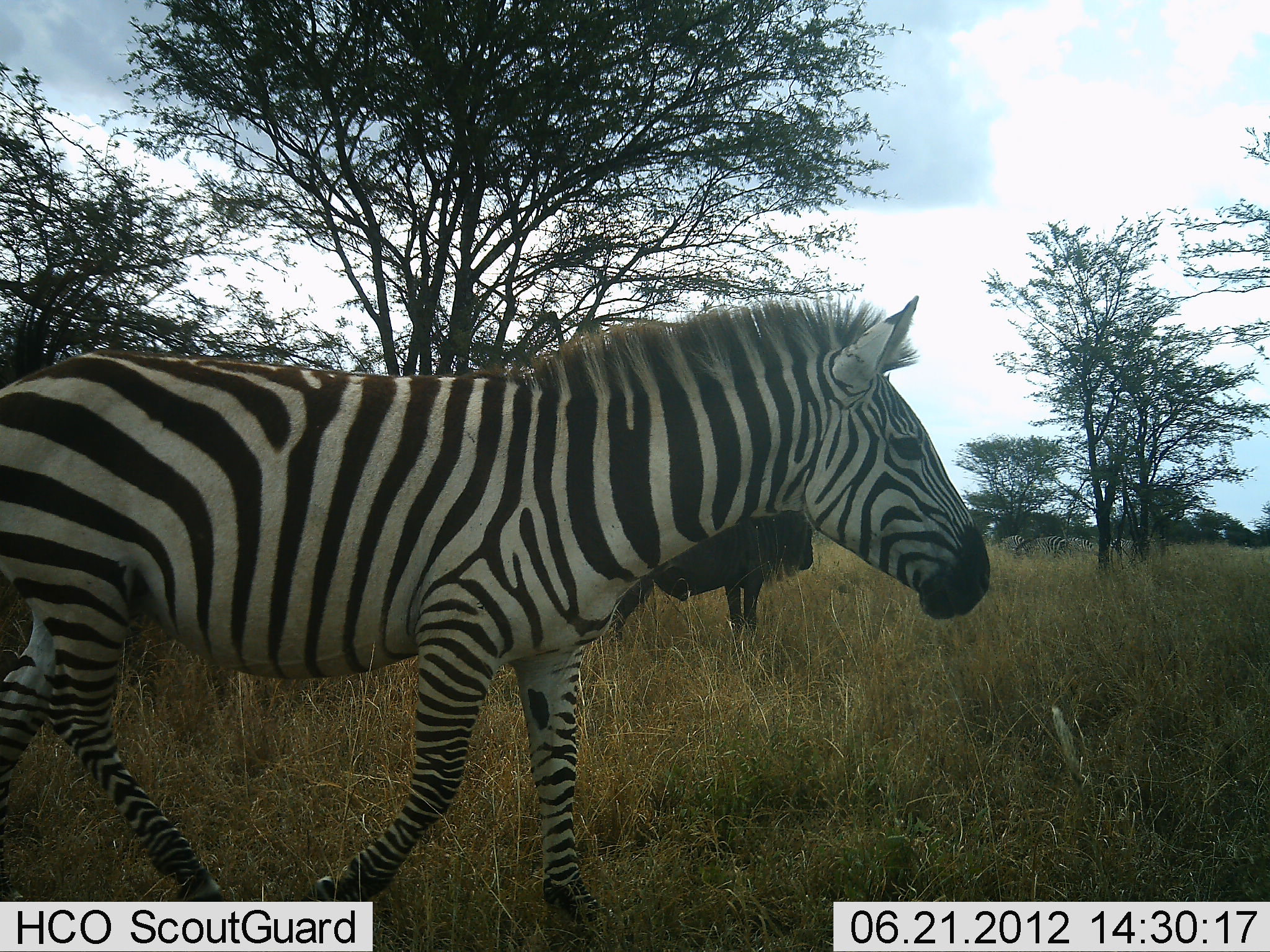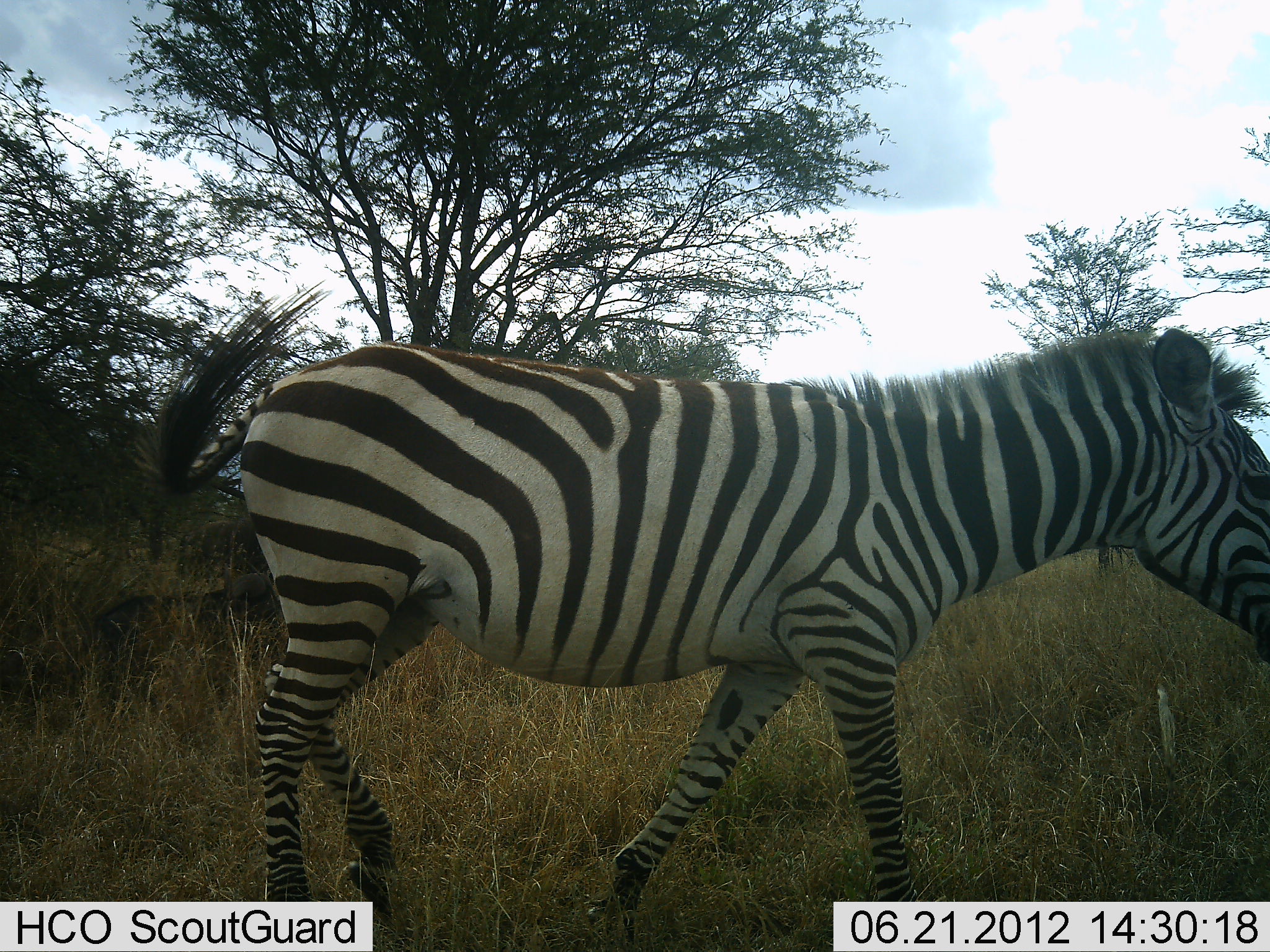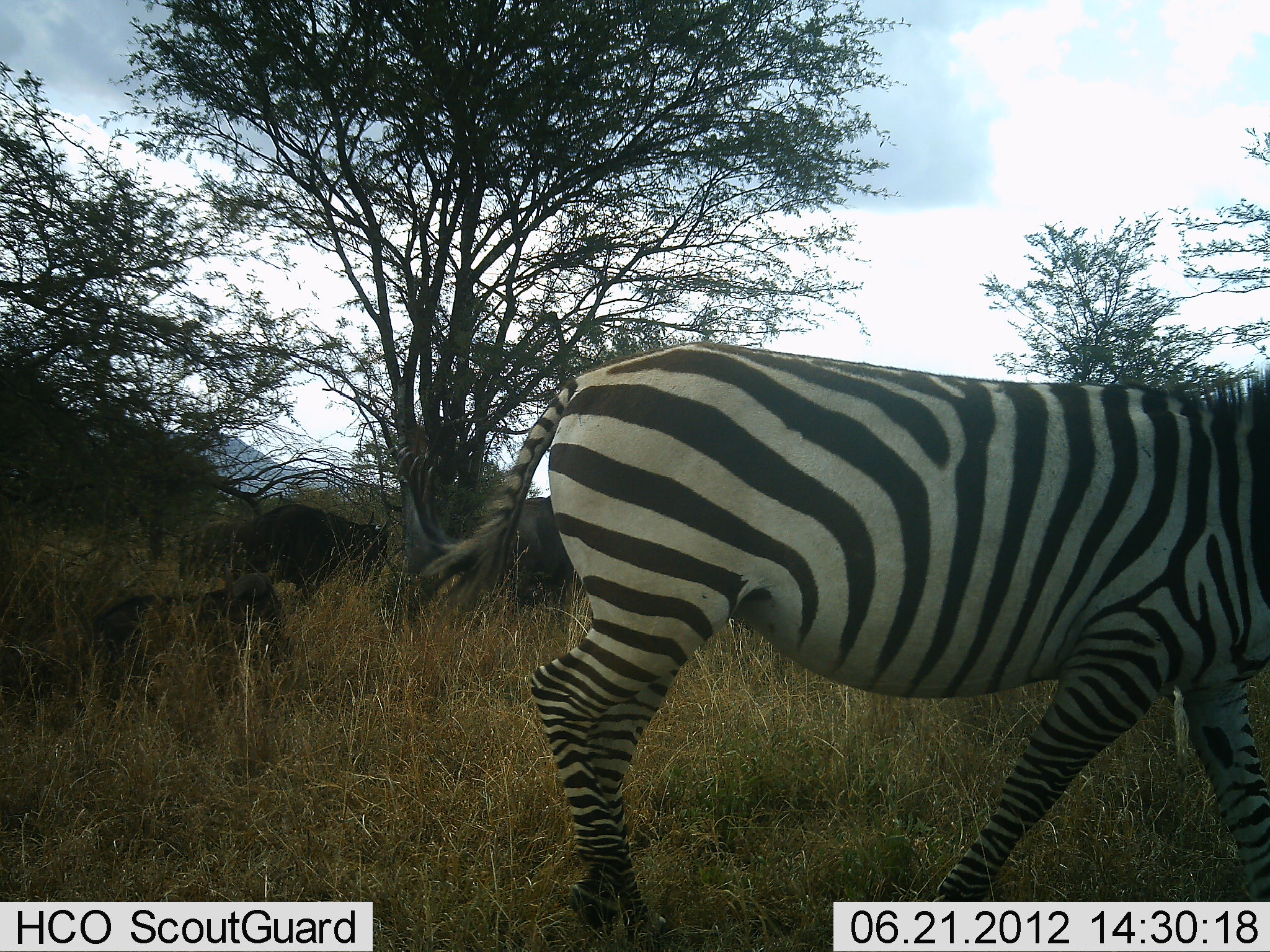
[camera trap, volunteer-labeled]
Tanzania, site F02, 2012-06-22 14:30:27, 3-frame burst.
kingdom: Animalia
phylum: Chordata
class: Mammalia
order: Artiodactyla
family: Bovidae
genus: Connochaetes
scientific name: Connochaetes taurinus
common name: blue wildebeest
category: wildebeest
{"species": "wildebeest (blue wildebeest) (Connochaetes taurinus)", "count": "3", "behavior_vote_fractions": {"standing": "80%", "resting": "70%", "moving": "0%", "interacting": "0%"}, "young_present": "0%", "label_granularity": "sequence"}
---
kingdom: Animalia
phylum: Chordata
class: Mammalia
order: Perissodactyla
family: Equidae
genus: Equus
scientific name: Equus quagga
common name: plains zebra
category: zebra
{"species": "zebra (plains zebra) (Equus quagga)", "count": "1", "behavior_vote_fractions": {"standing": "27%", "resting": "0%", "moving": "93%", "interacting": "0%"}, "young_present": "0%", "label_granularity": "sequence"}